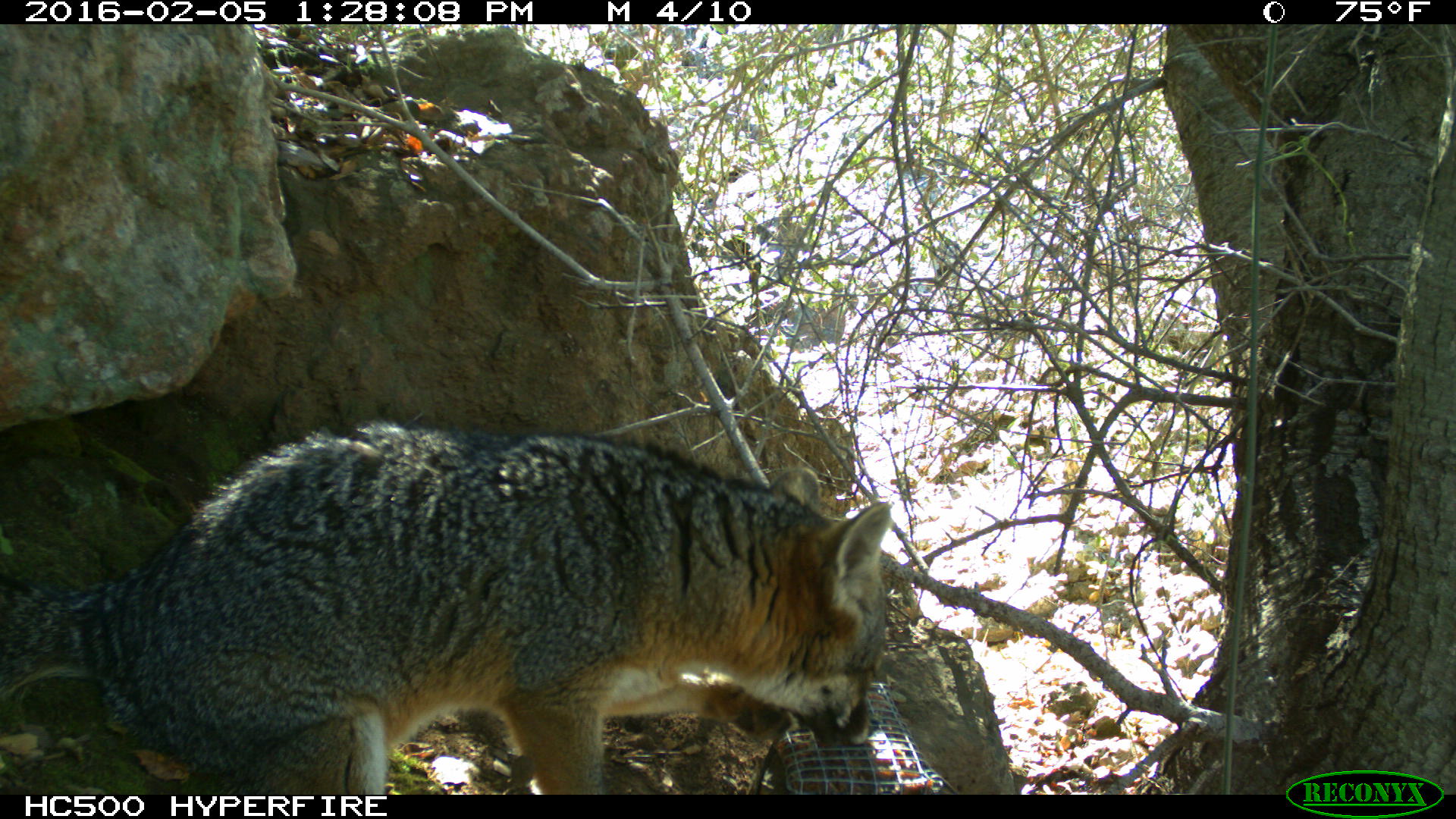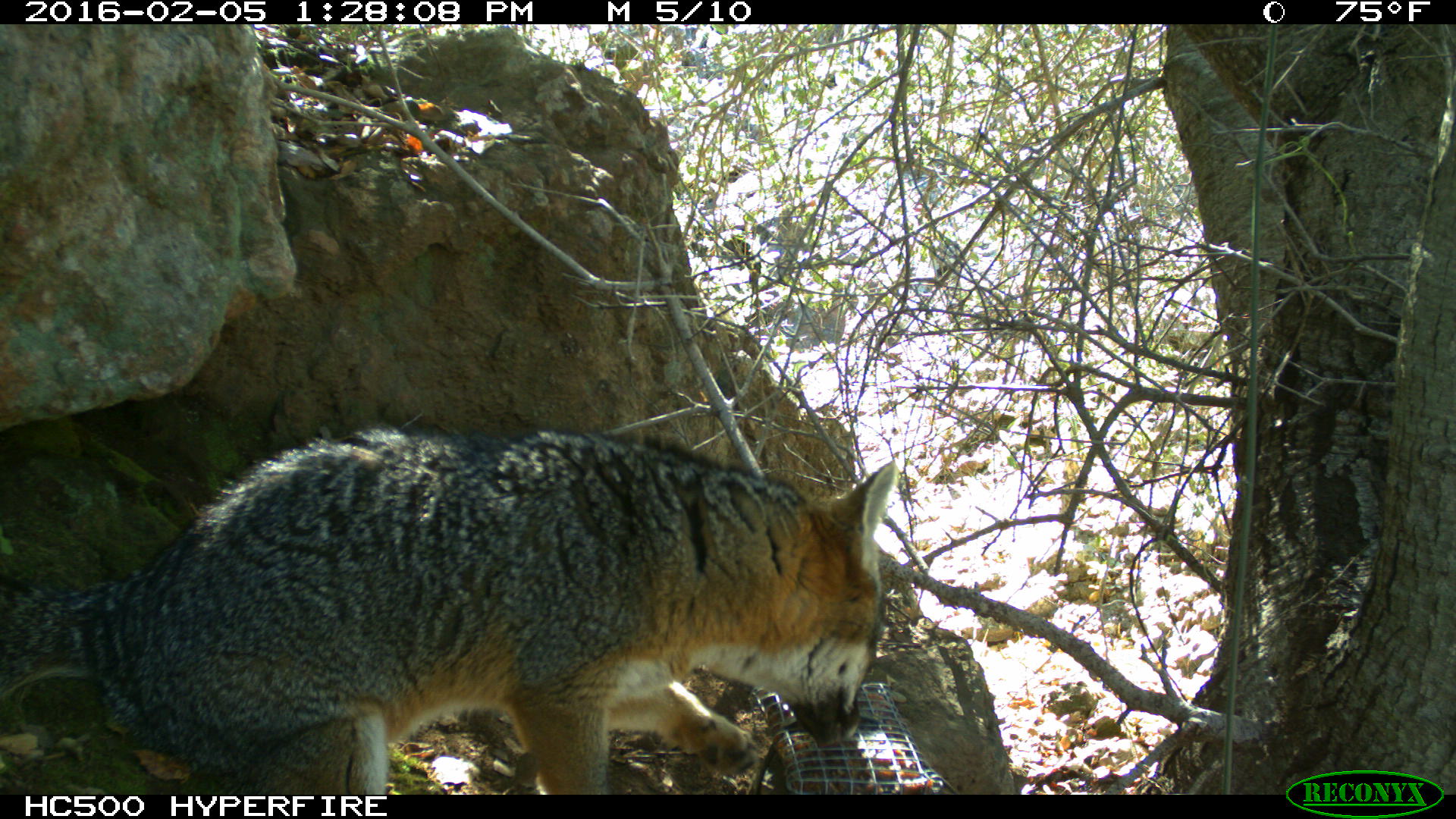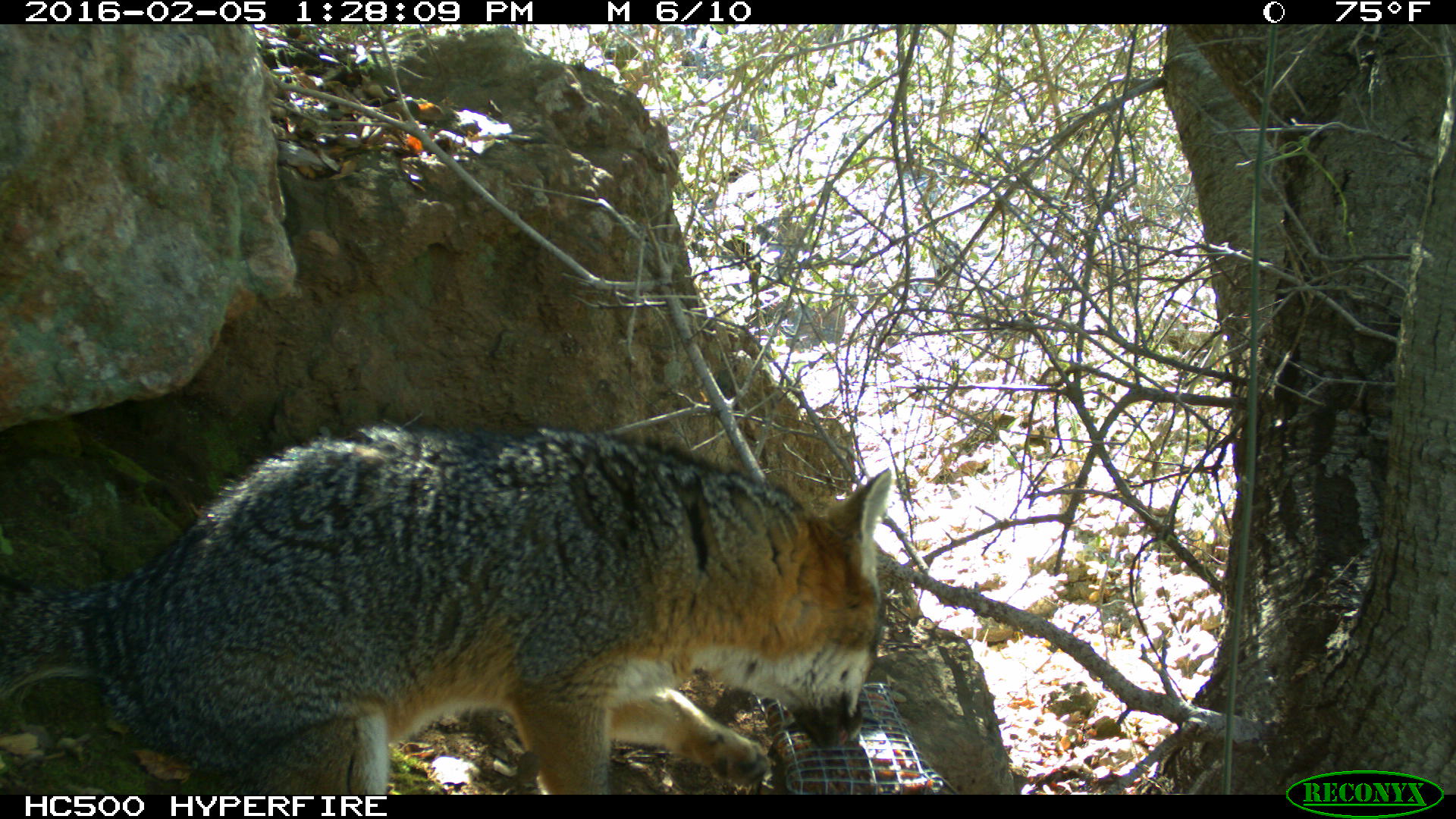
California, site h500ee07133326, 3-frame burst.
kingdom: Animalia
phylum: Chordata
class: Mammalia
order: Carnivora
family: Canidae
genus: Urocyon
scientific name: Urocyon littoralis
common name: island fox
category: fox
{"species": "fox (island fox) (Urocyon littoralis)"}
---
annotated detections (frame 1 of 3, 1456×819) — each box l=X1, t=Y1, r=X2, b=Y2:
fox: l=0, t=406, r=889, b=793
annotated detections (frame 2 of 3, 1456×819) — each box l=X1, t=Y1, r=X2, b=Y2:
fox: l=0, t=420, r=896, b=794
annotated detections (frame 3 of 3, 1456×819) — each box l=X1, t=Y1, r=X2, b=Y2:
fox: l=0, t=419, r=890, b=794